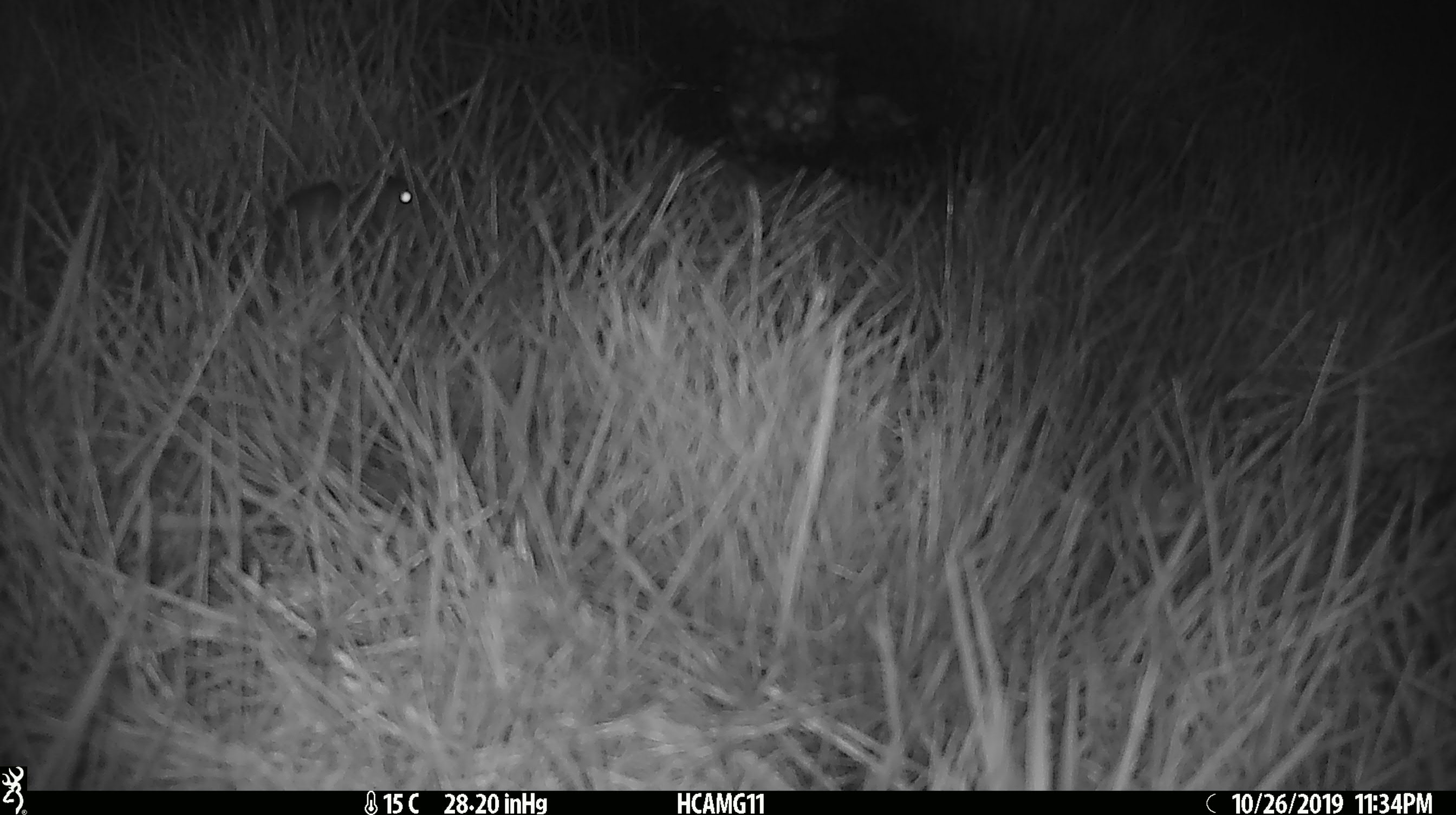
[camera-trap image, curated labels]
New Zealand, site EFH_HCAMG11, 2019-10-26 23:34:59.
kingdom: Animalia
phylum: Chordata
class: Mammalia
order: Rodentia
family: Muridae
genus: Mus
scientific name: Mus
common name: mouse